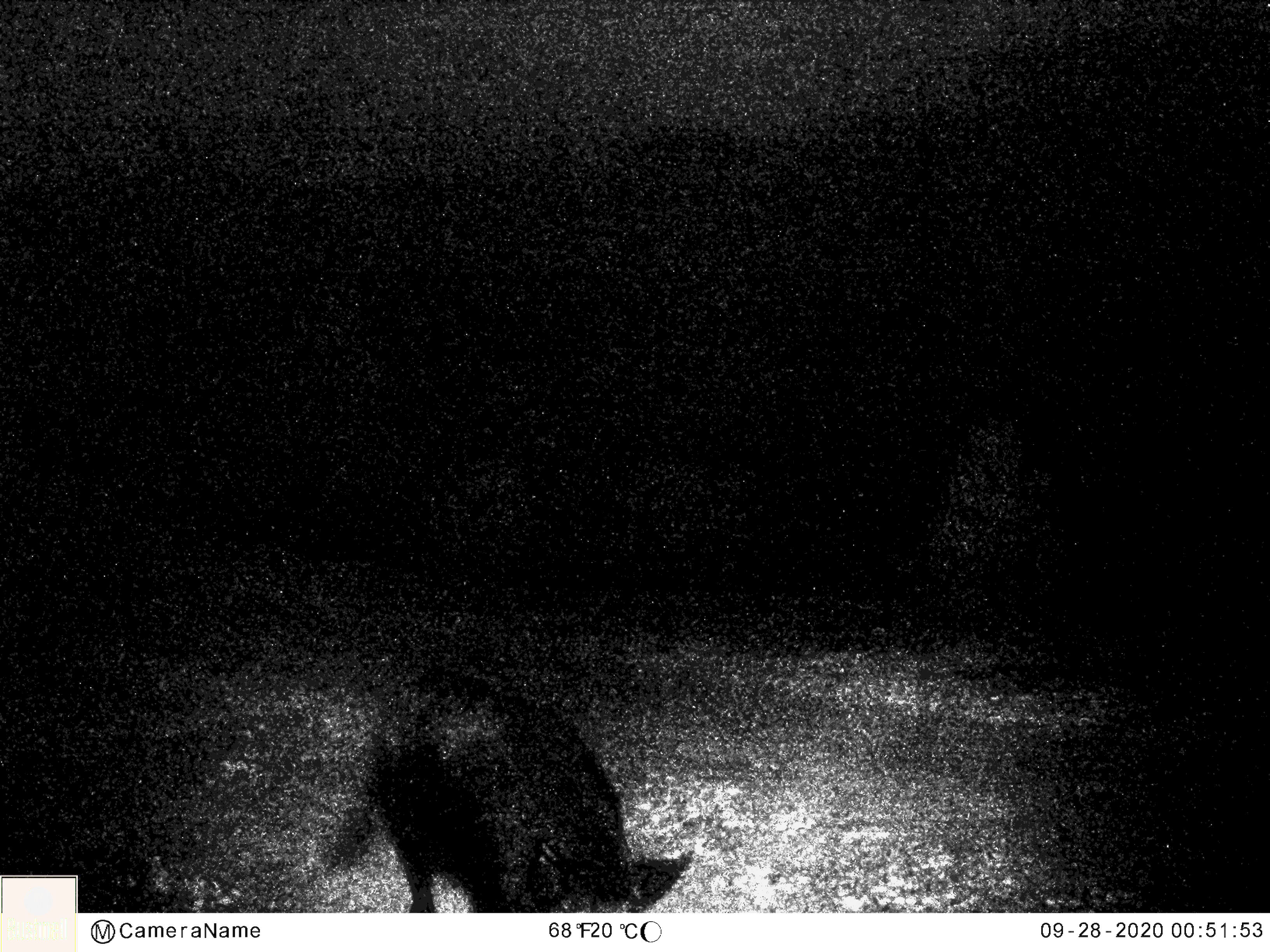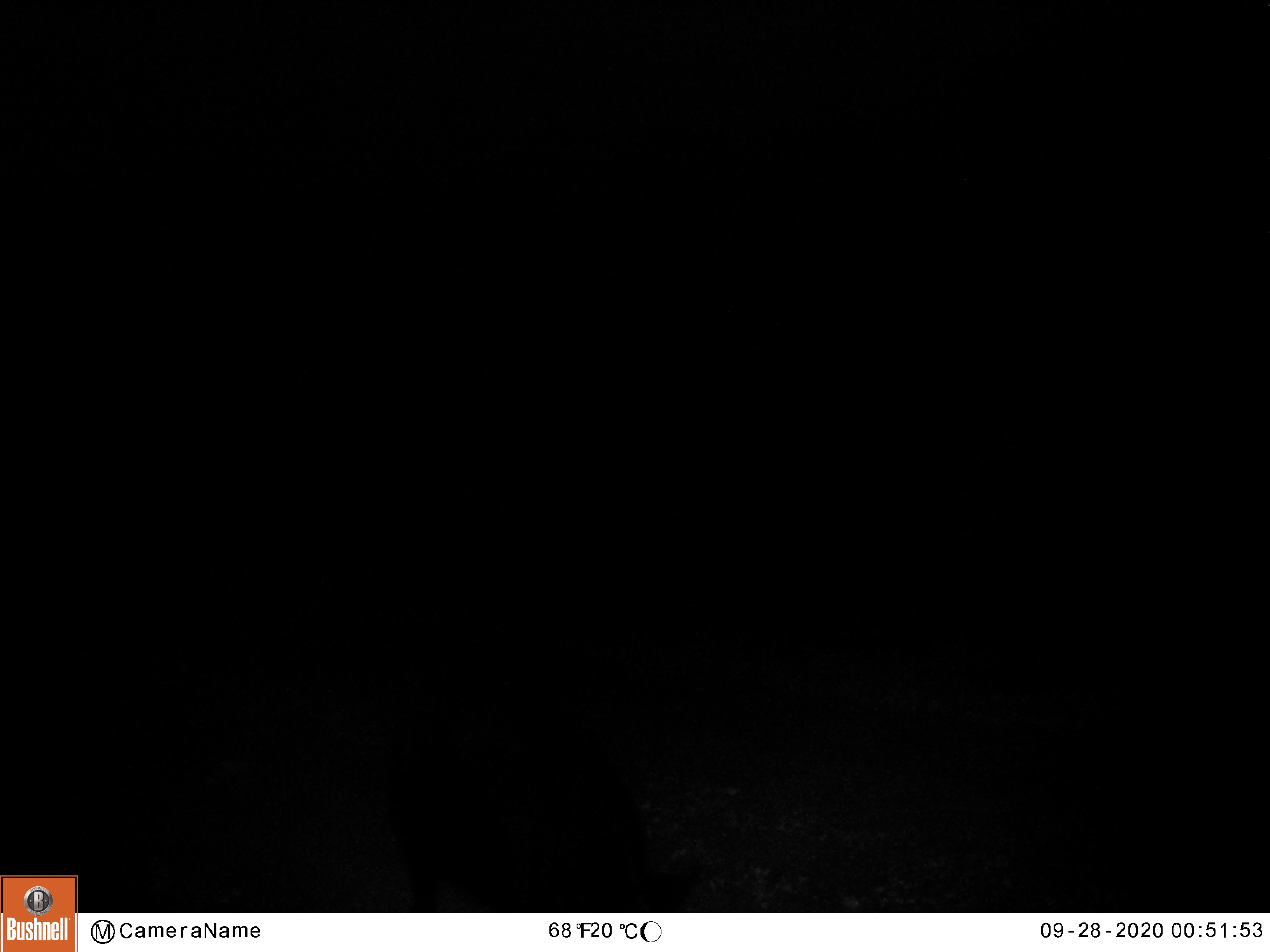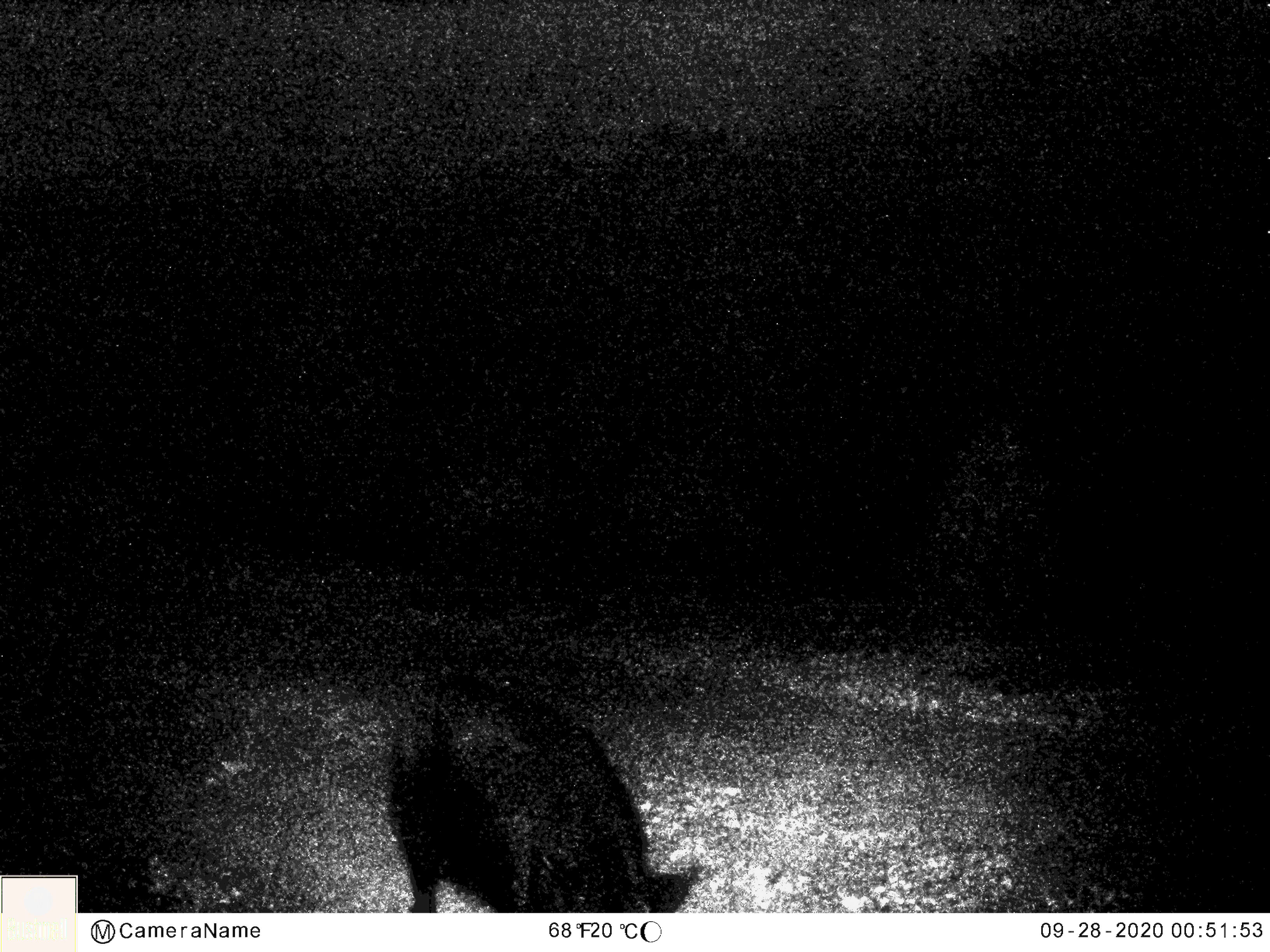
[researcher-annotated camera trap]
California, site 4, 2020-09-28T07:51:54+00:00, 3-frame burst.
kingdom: Animalia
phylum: Chordata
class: Mammalia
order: Artiodactyla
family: Suidae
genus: Sus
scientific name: Sus scrofa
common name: wild boar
Wild boar (Sus scrofa).